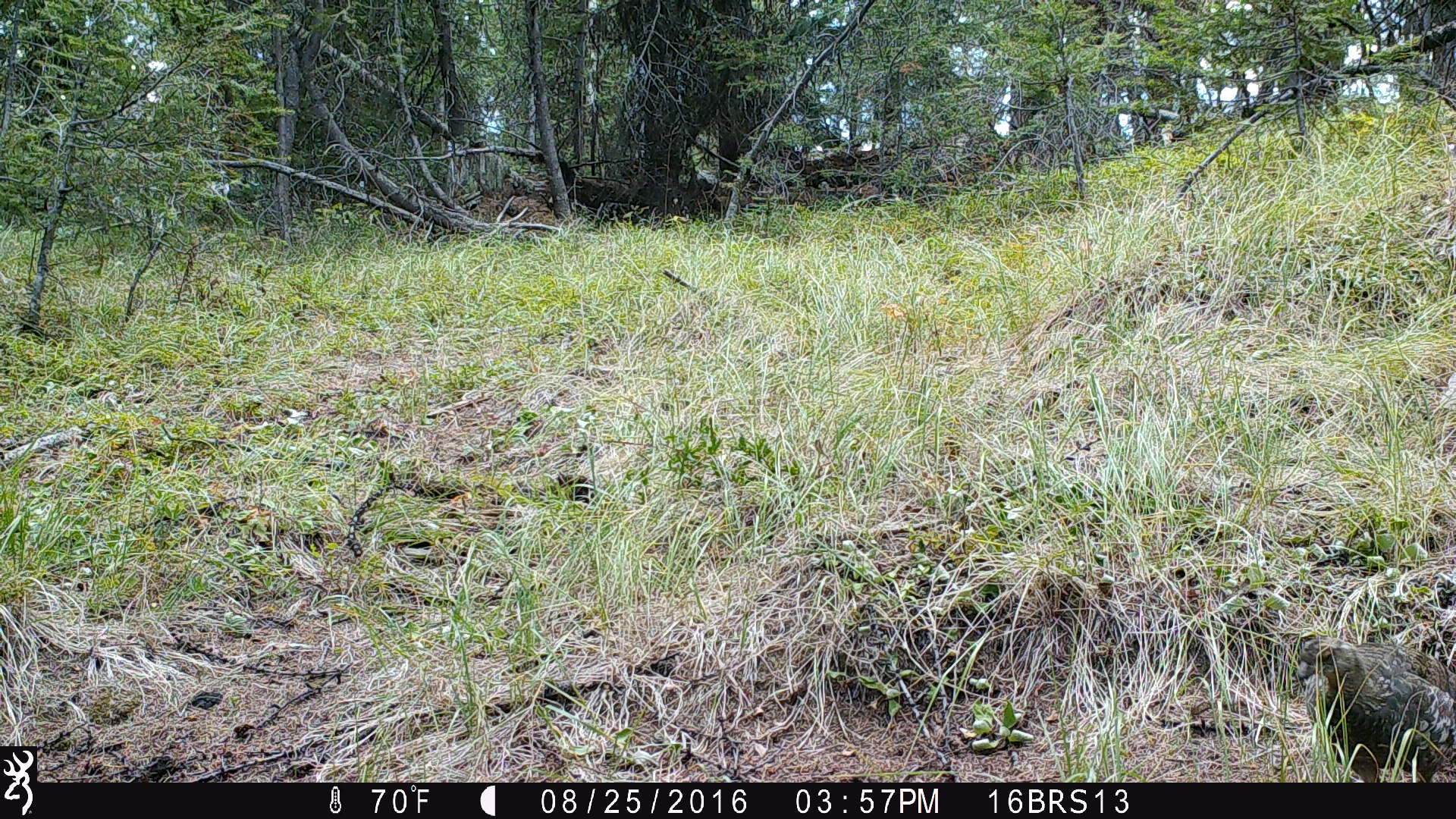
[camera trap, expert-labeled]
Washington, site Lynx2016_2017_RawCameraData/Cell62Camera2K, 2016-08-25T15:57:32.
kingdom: Animalia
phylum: Chordata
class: Aves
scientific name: Aves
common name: birds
Aves (birds). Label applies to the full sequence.